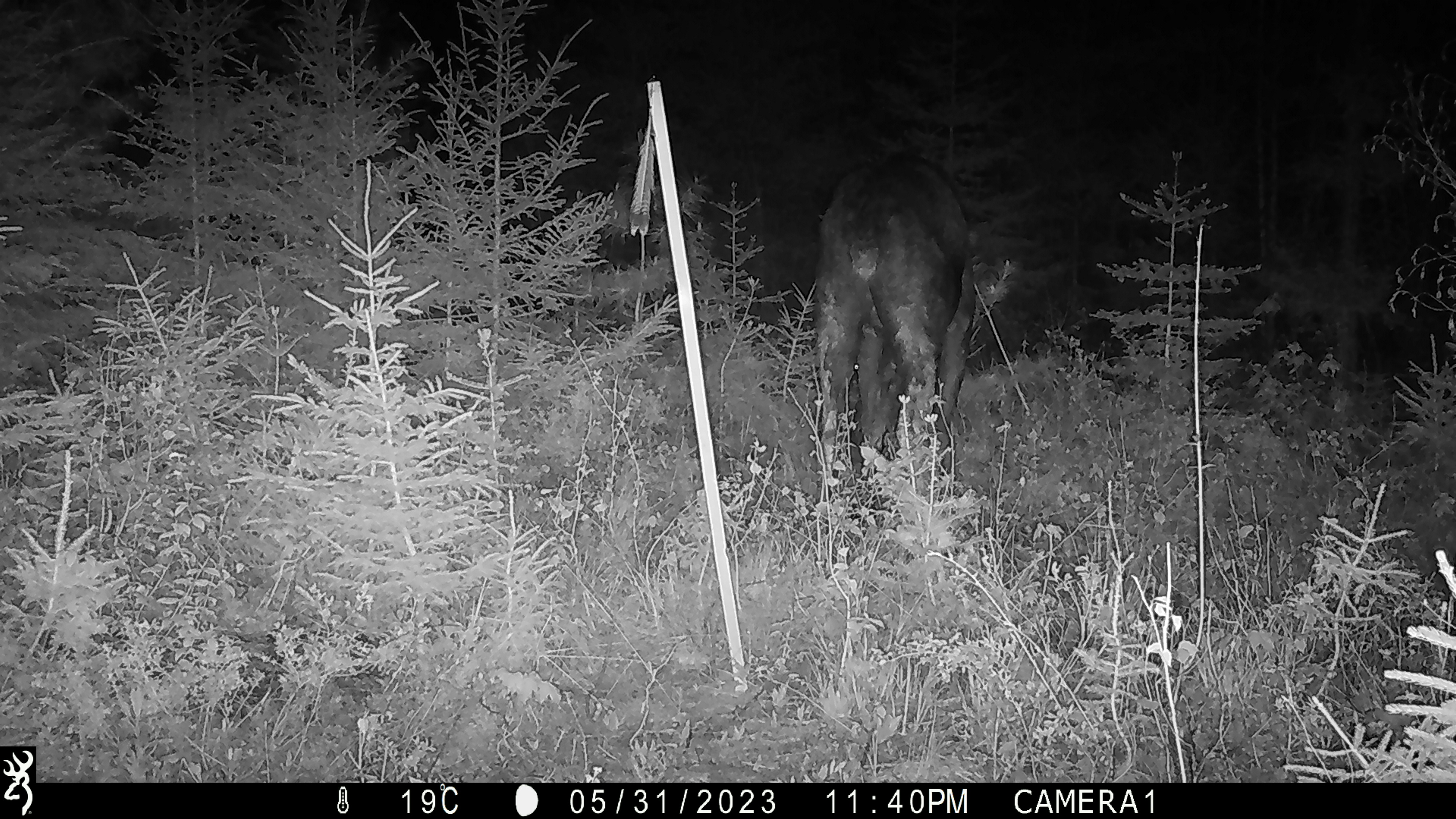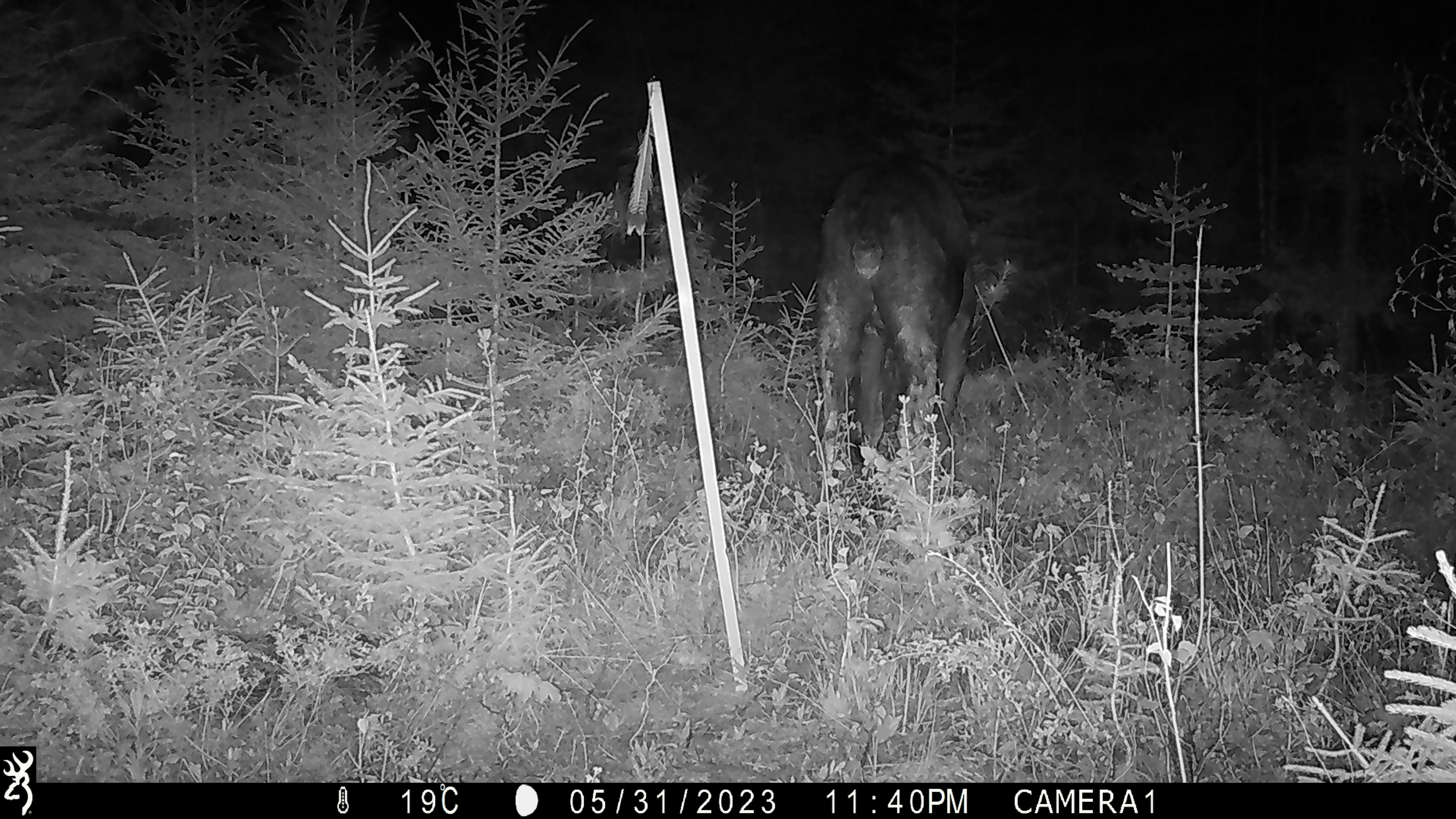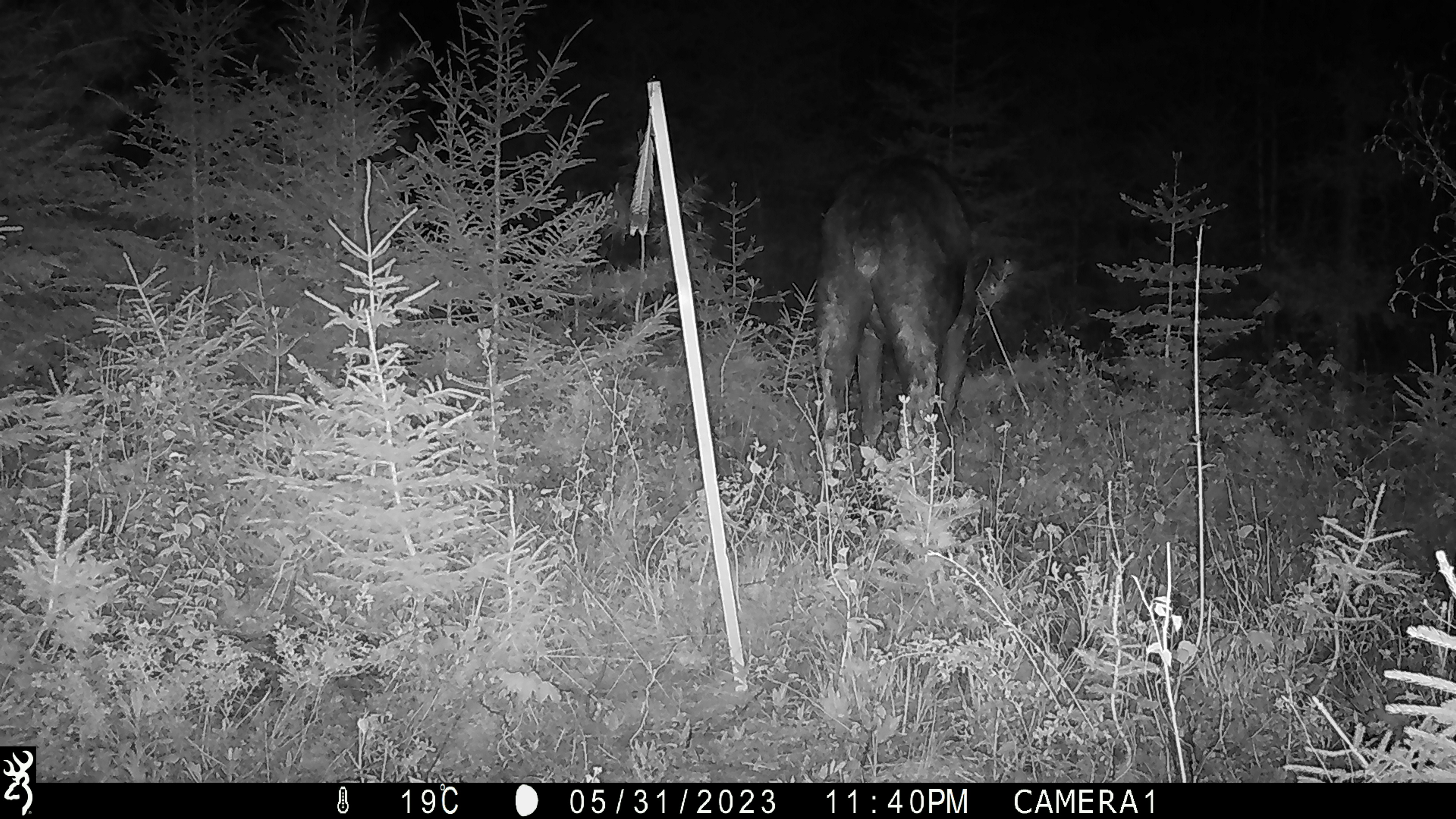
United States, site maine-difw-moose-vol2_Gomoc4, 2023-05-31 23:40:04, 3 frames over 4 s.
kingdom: Animalia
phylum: Chordata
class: Mammalia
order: Artiodactyla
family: Cervidae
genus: Alces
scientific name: Alces alces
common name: moose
Moose (Alces alces).